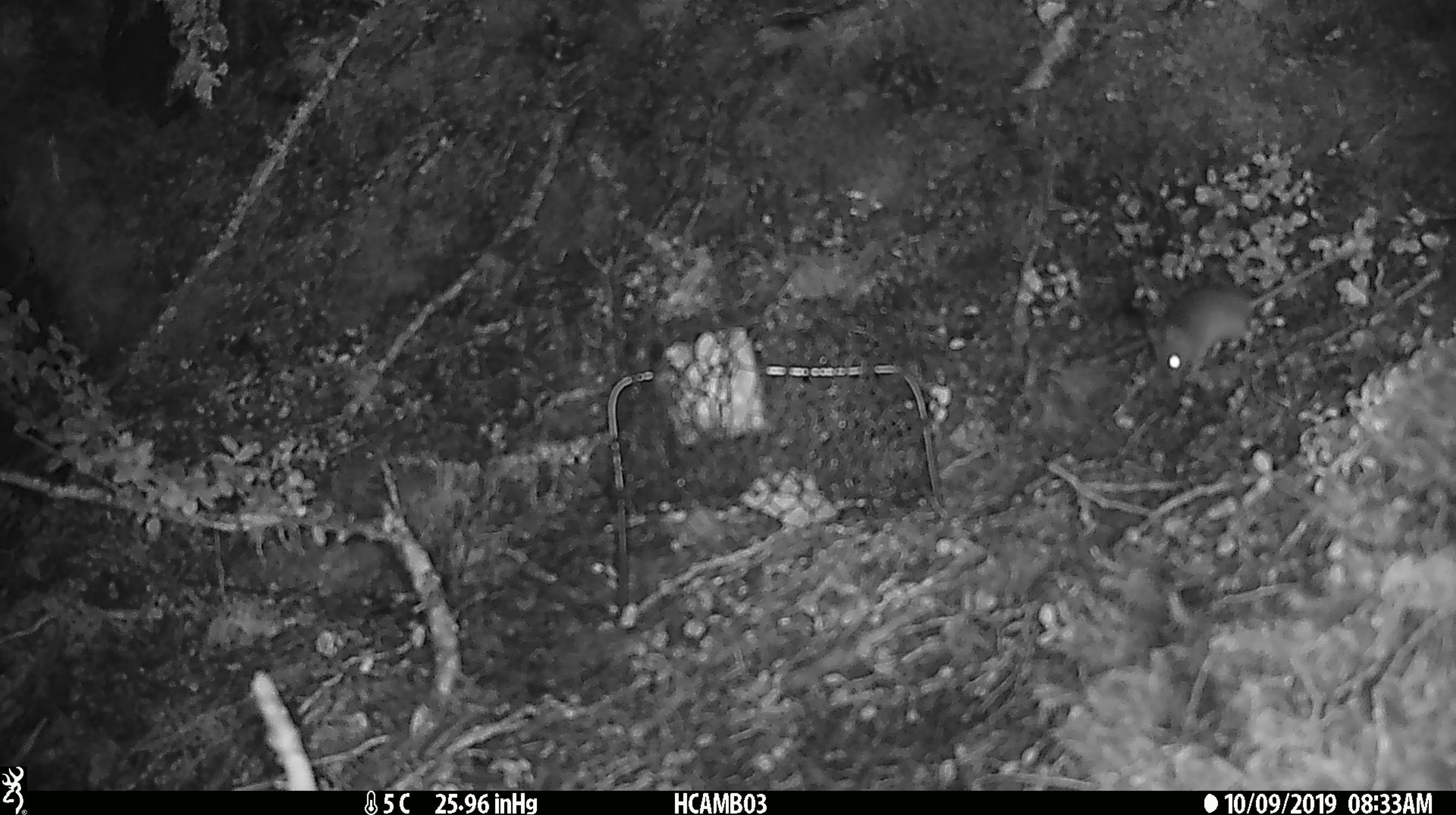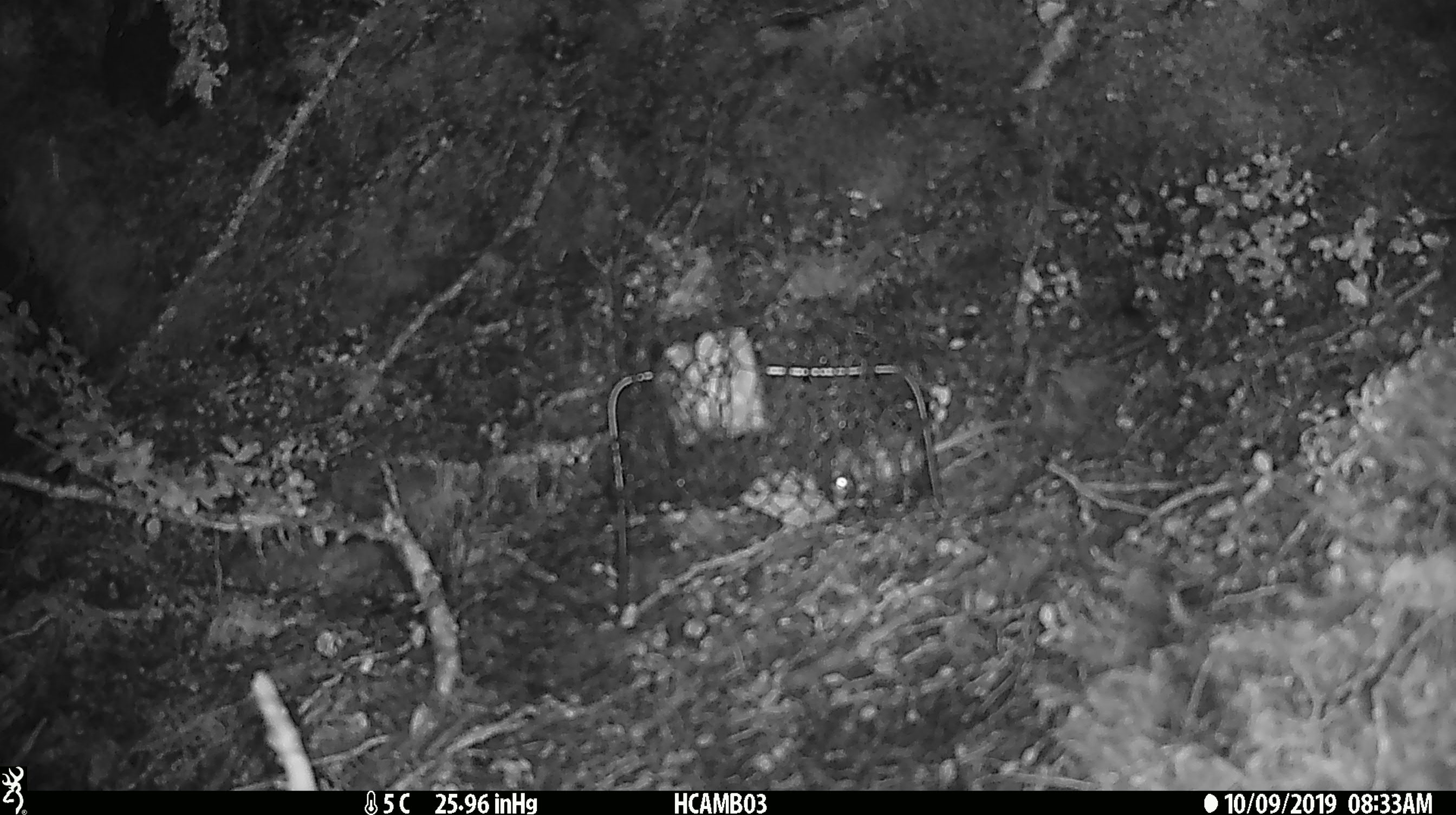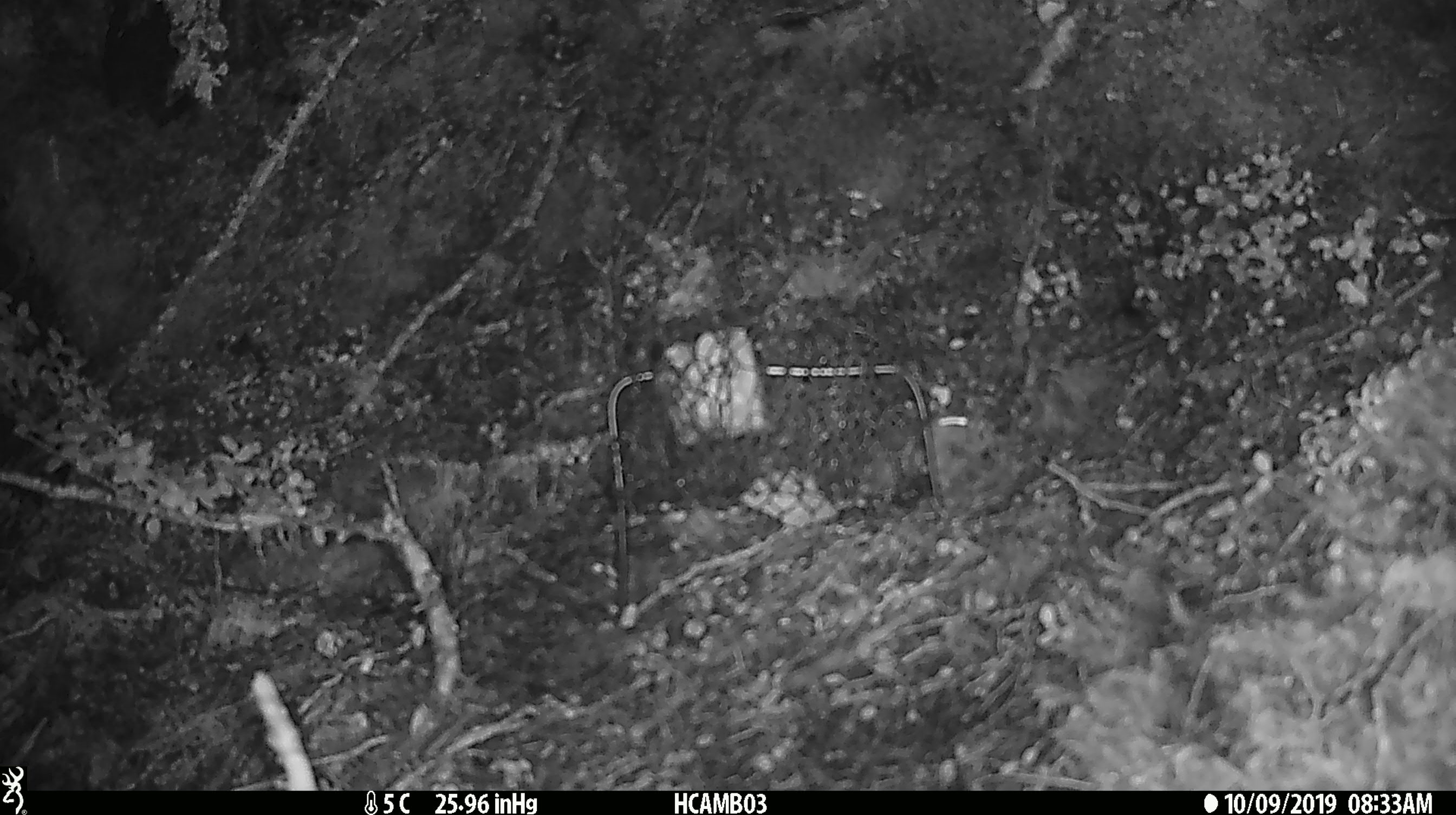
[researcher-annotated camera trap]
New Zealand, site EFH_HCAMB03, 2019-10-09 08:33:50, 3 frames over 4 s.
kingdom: Animalia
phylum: Chordata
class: Mammalia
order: Rodentia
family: Muridae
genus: Mus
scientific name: Mus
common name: mouse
Mouse (Mus).